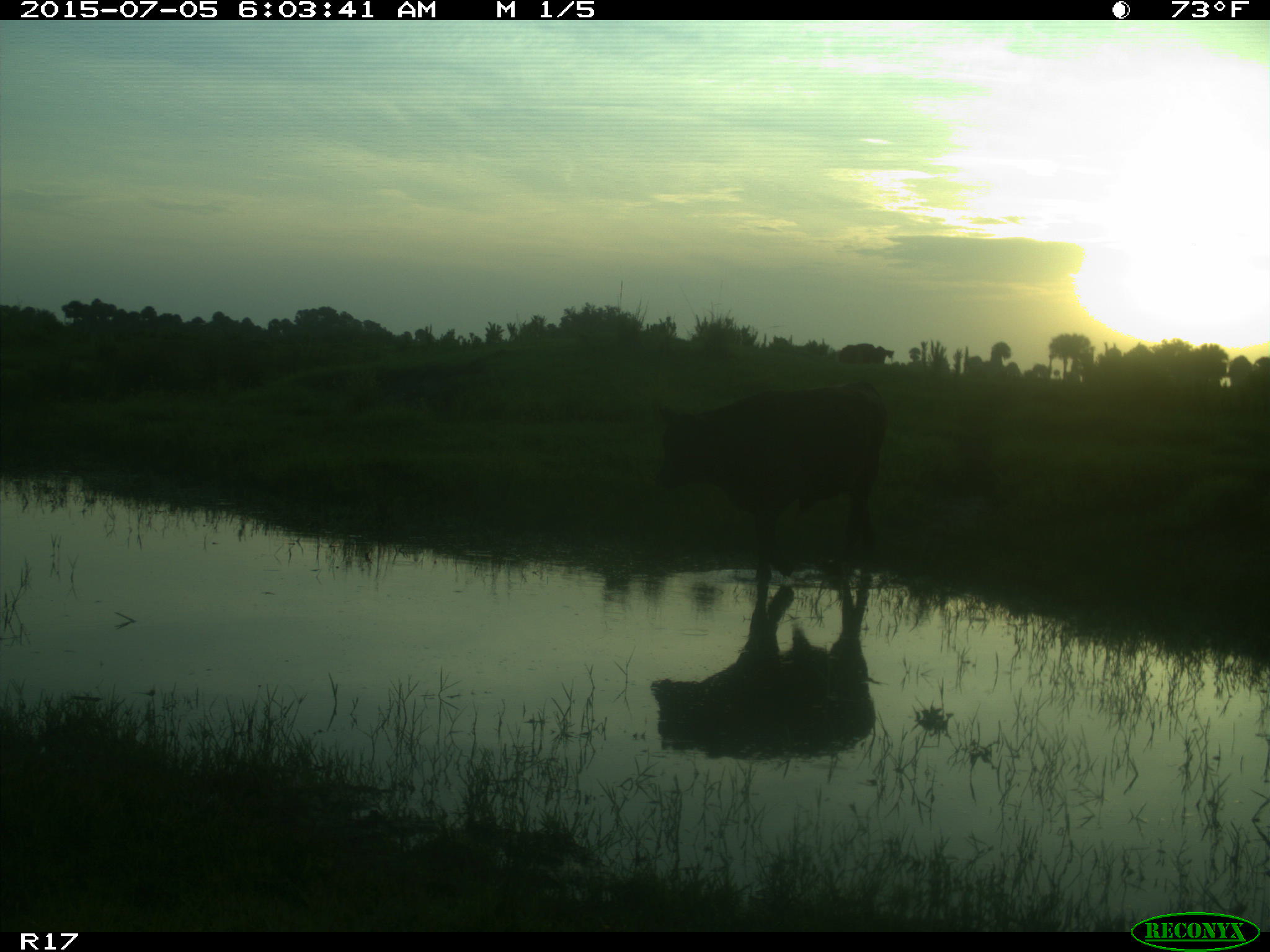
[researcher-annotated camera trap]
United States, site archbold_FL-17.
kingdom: Animalia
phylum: Chordata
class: Mammalia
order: Artiodactyla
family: Bovidae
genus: Bos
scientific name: Bos taurus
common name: domestic cow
Bos taurus (domestic cow).